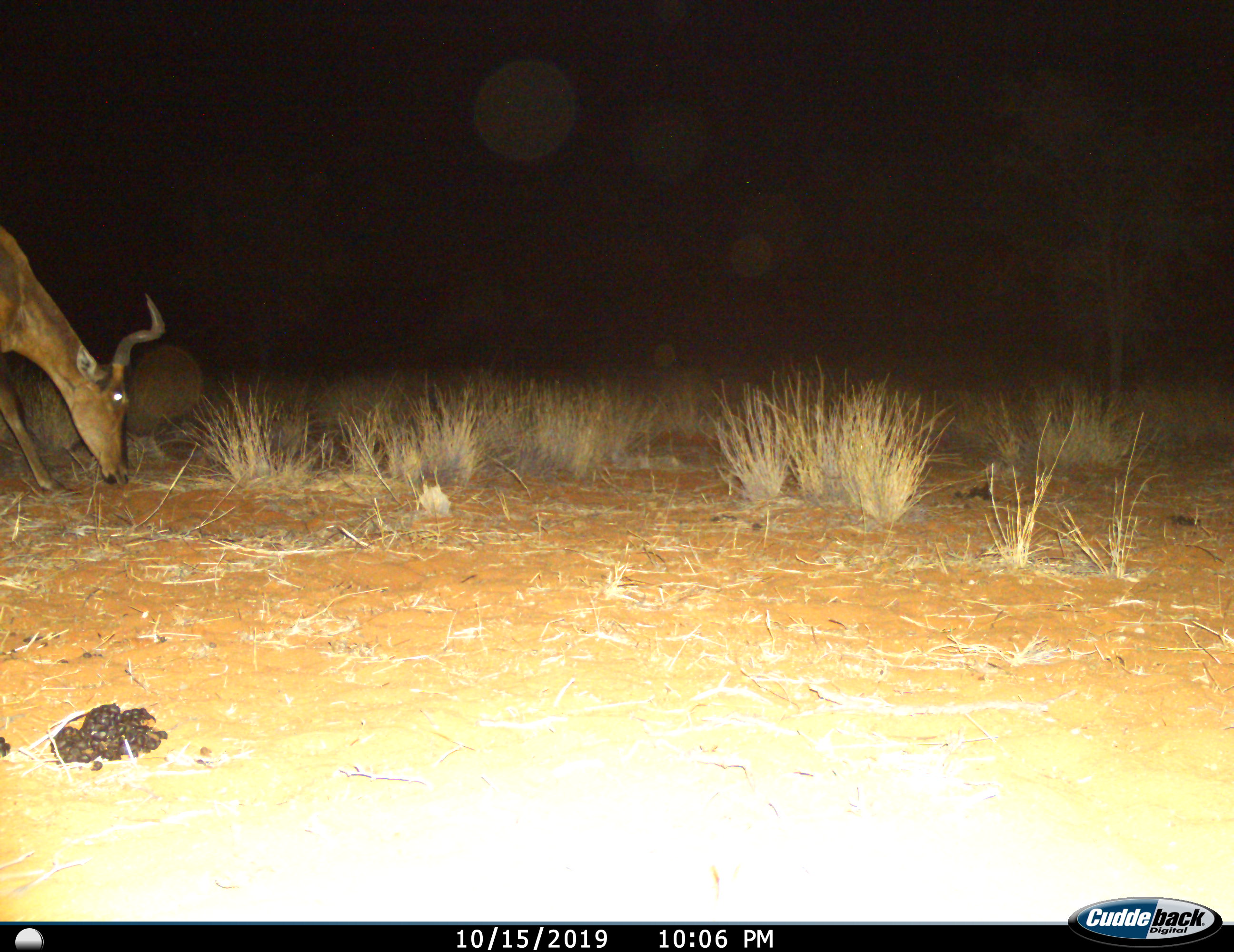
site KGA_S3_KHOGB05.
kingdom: Animalia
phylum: Chordata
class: Mammalia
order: Artiodactyla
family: Bovidae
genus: Alcelaphus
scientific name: Alcelaphus buselaphus caama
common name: red hartebeest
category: hartebeestred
Hartebeestred (red hartebeest) (Alcelaphus buselaphus caama), count 1. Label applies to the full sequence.